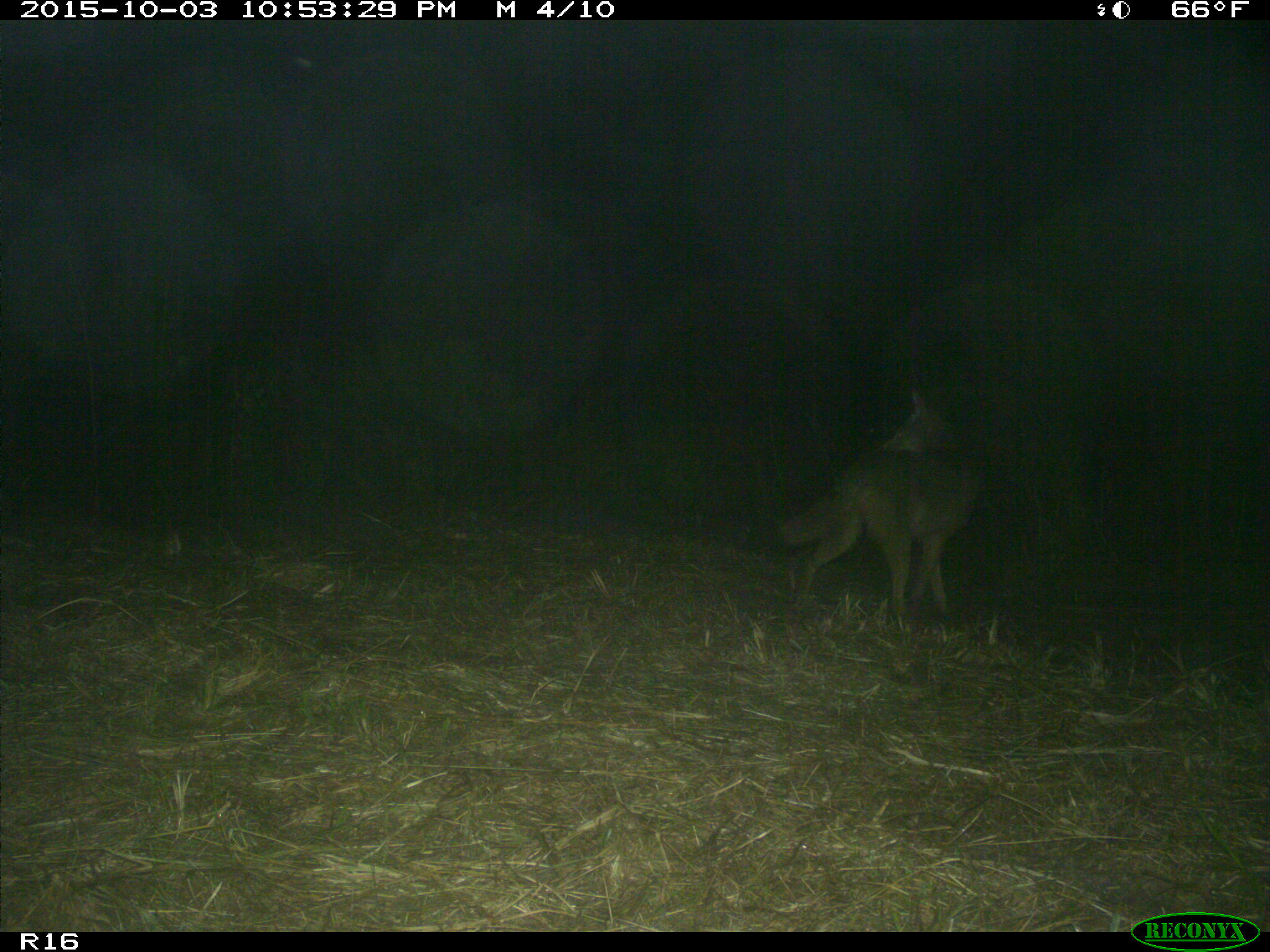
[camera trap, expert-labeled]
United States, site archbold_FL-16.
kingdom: Animalia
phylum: Chordata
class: Mammalia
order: Carnivora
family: Canidae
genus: Canis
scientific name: Canis latrans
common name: coyote